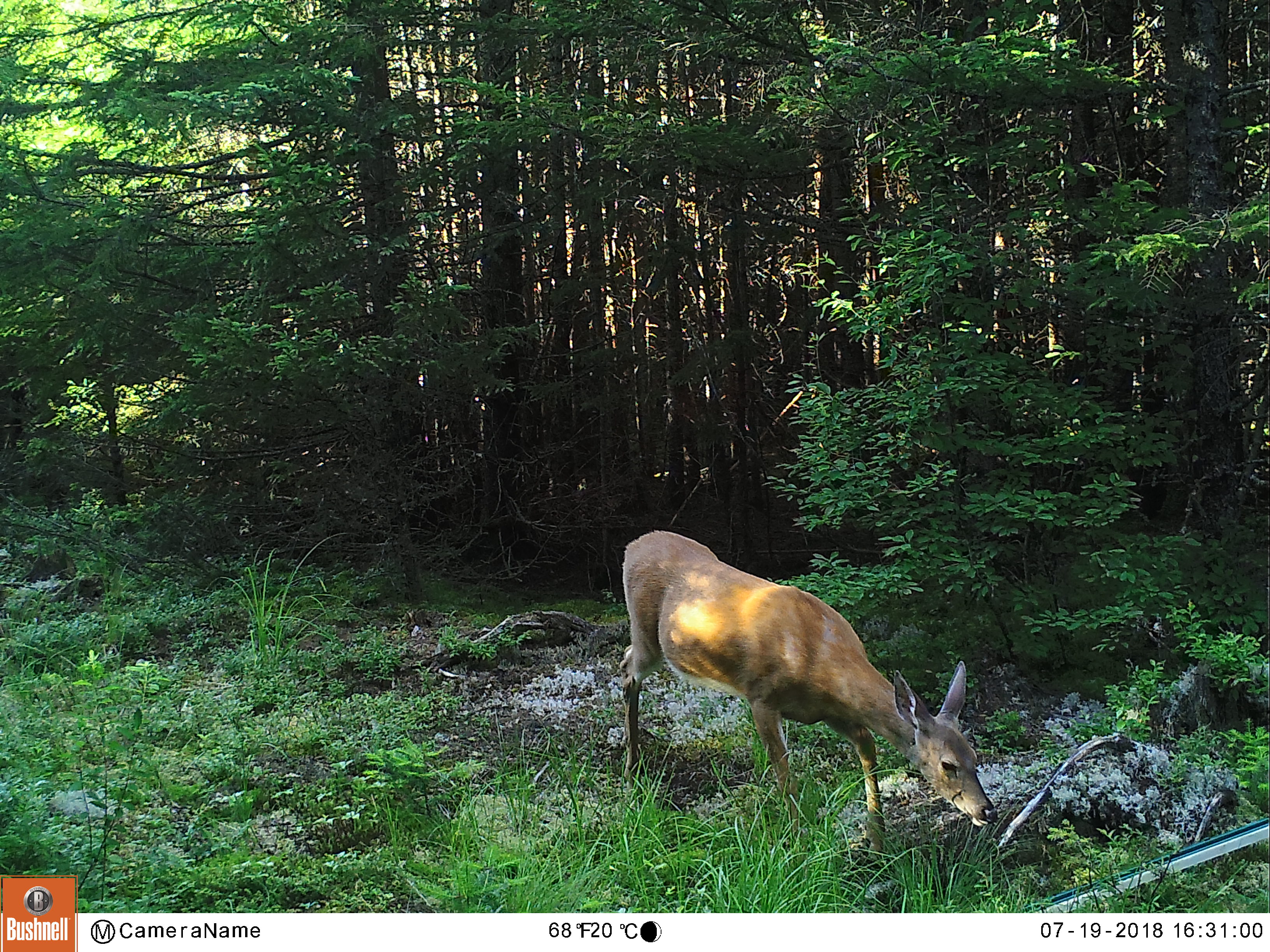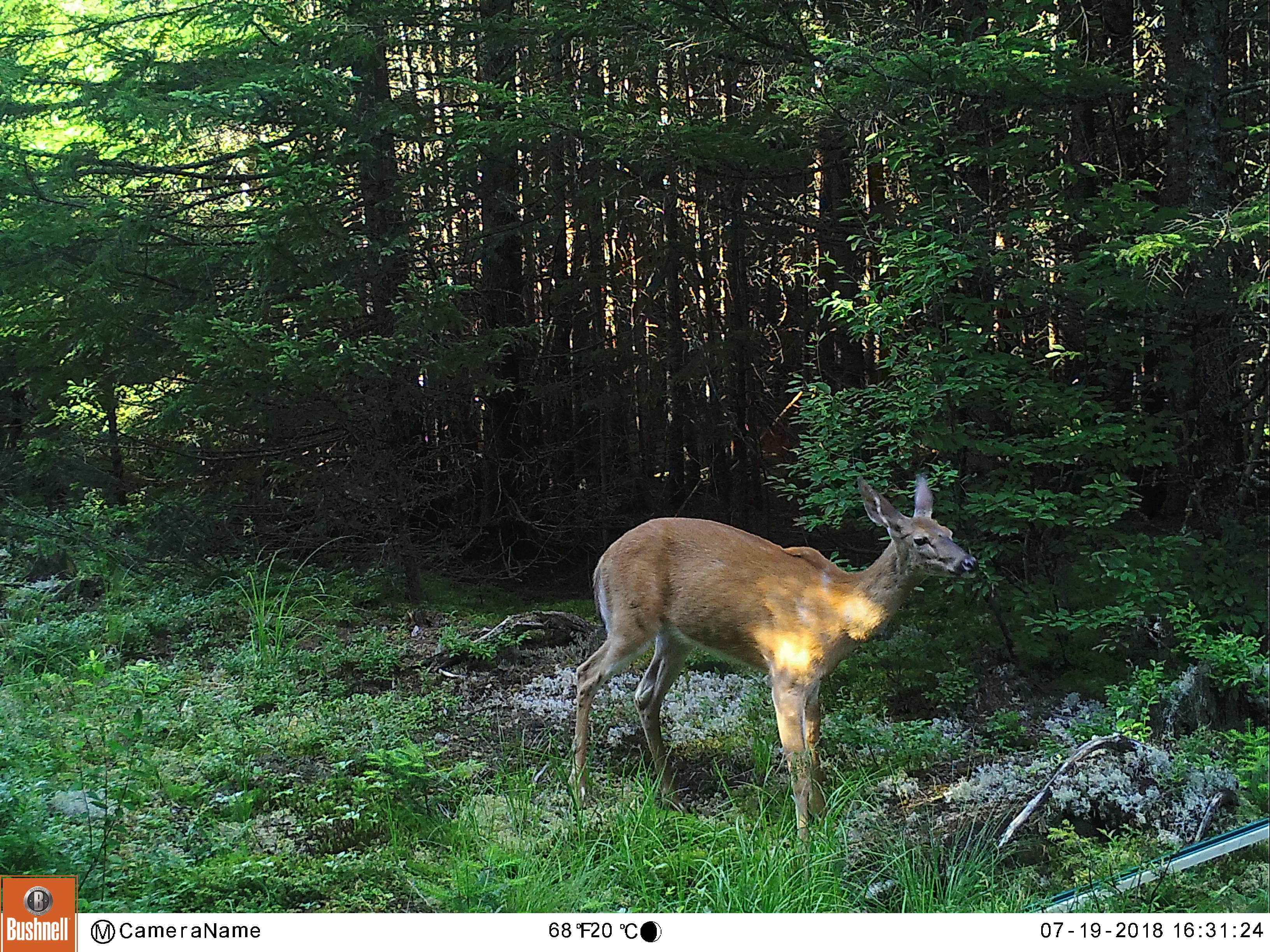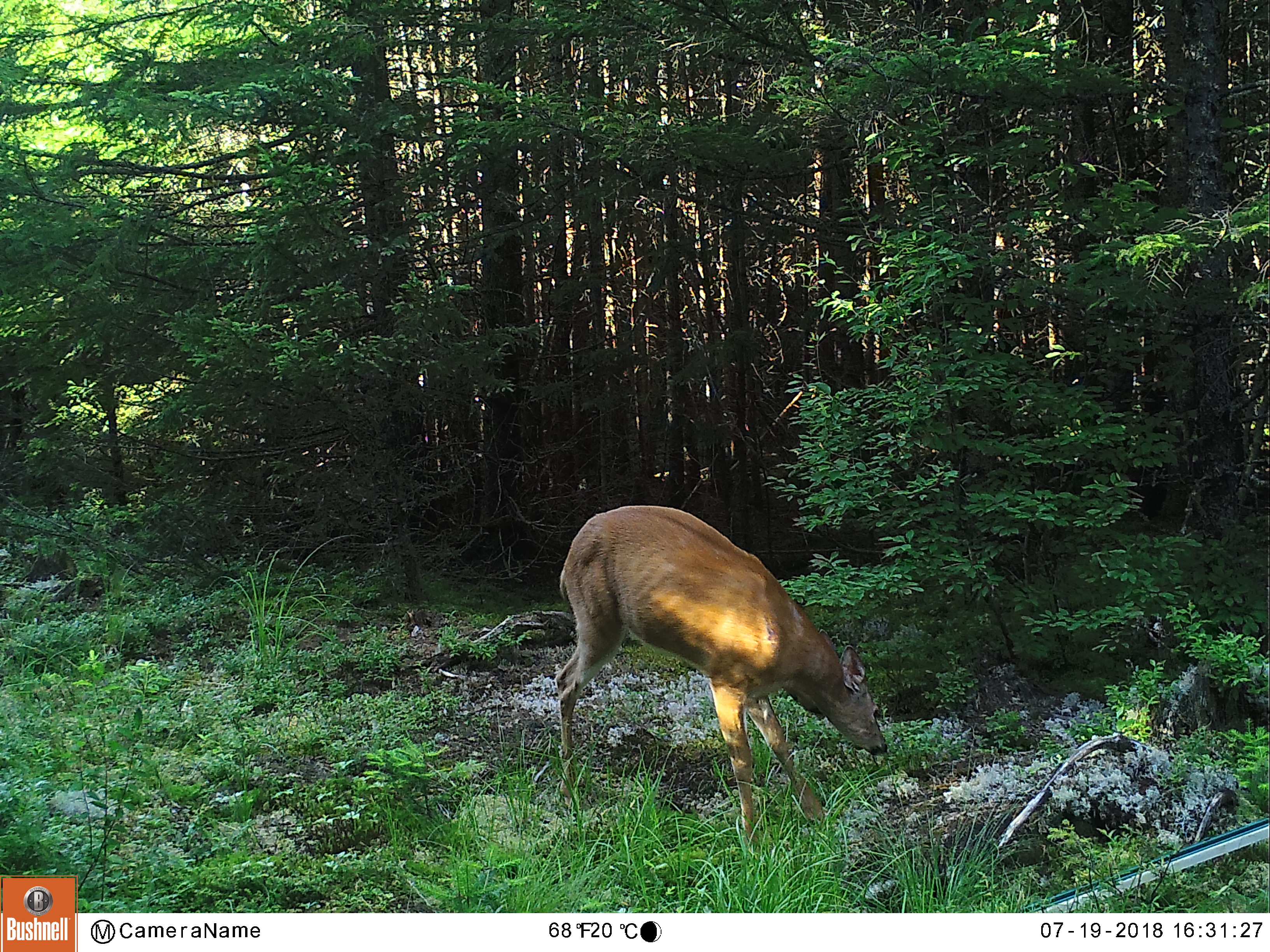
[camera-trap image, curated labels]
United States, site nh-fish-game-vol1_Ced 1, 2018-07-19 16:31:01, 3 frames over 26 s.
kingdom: Animalia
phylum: Chordata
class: Mammalia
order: Artiodactyla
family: Cervidae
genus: Odocoileus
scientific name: Odocoileus virginianus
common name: white-tailed deer